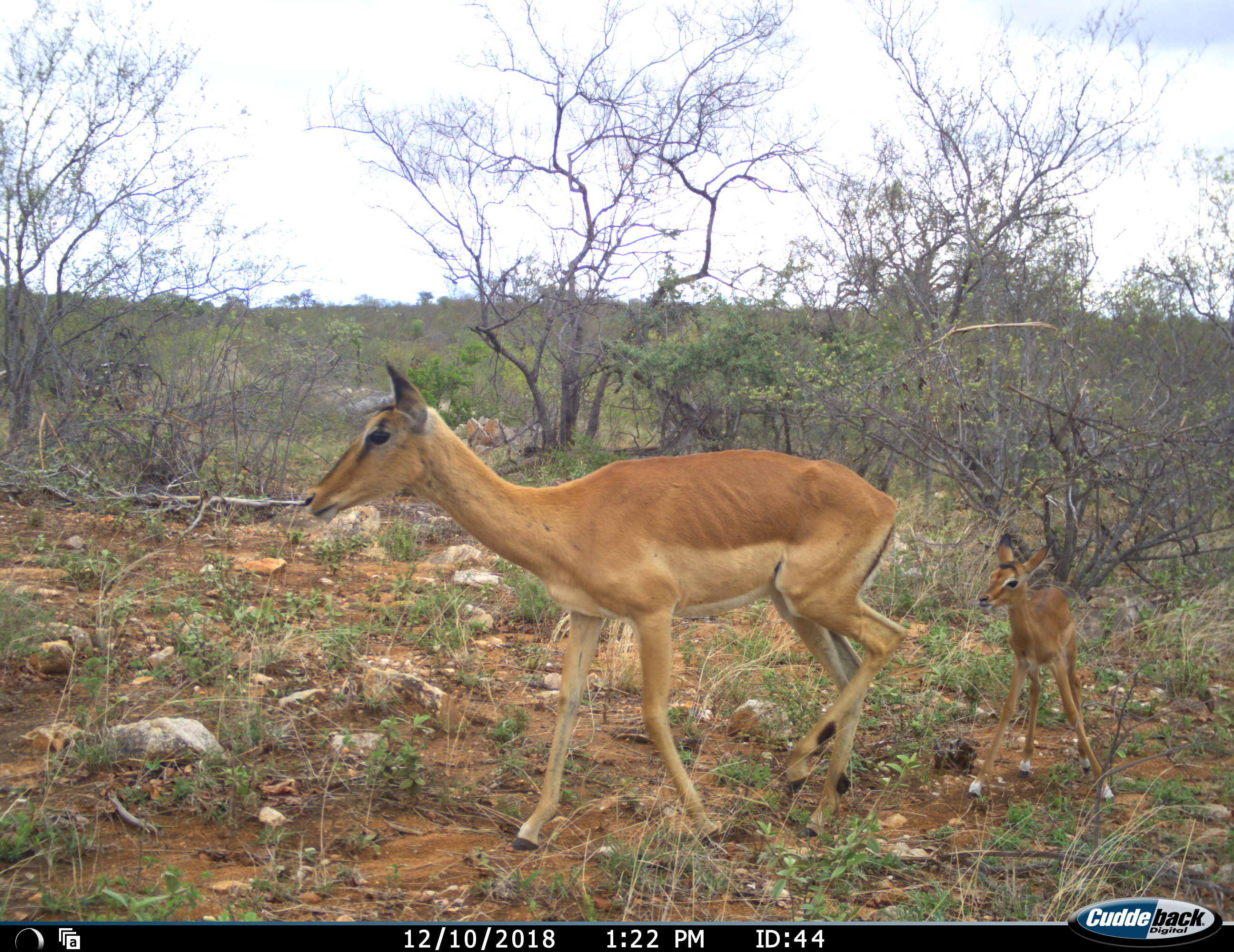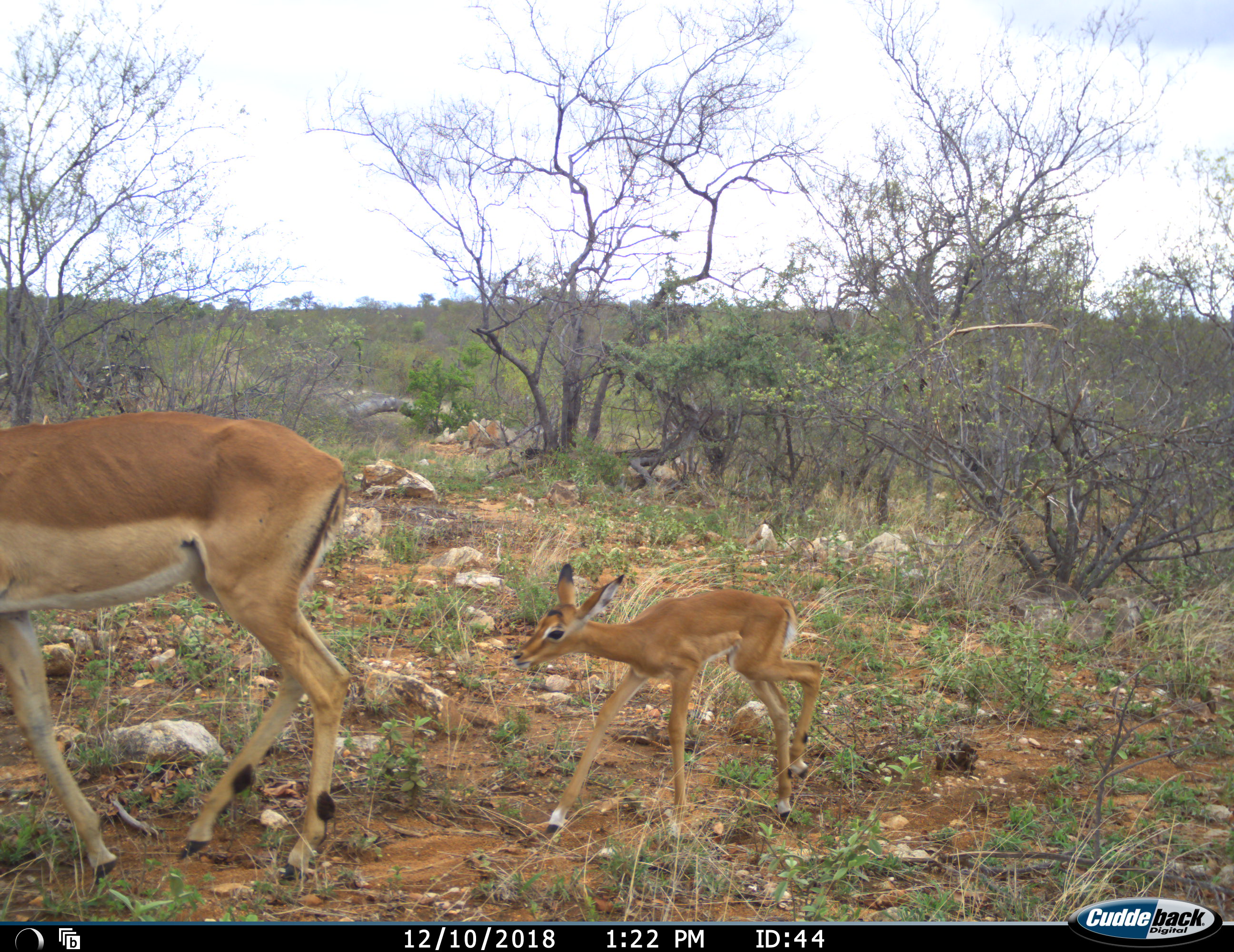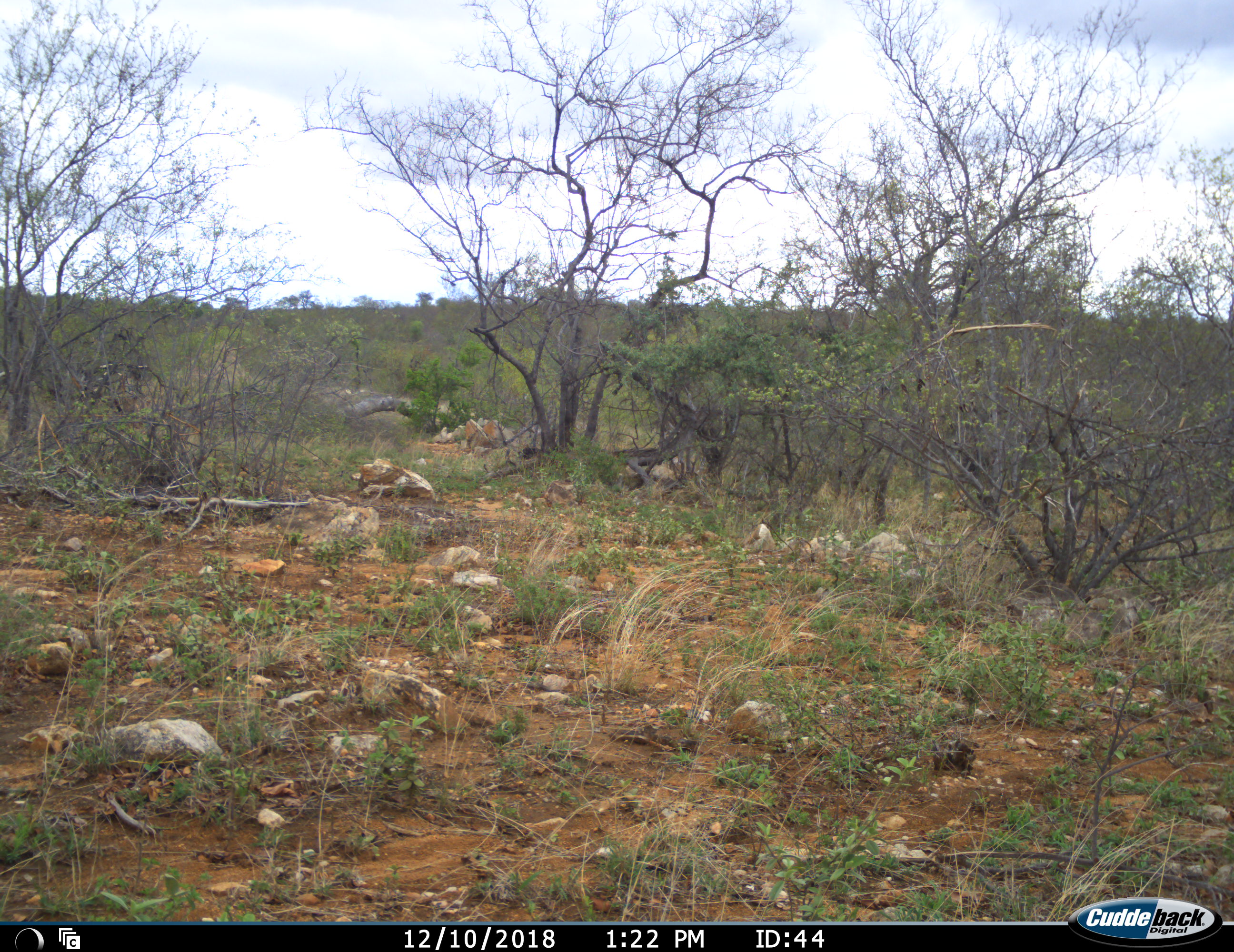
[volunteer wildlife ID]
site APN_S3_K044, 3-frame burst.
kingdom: Animalia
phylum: Chordata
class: Mammalia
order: Artiodactyla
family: Bovidae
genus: Aepyceros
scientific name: Aepyceros melampus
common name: impala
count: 2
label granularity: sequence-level